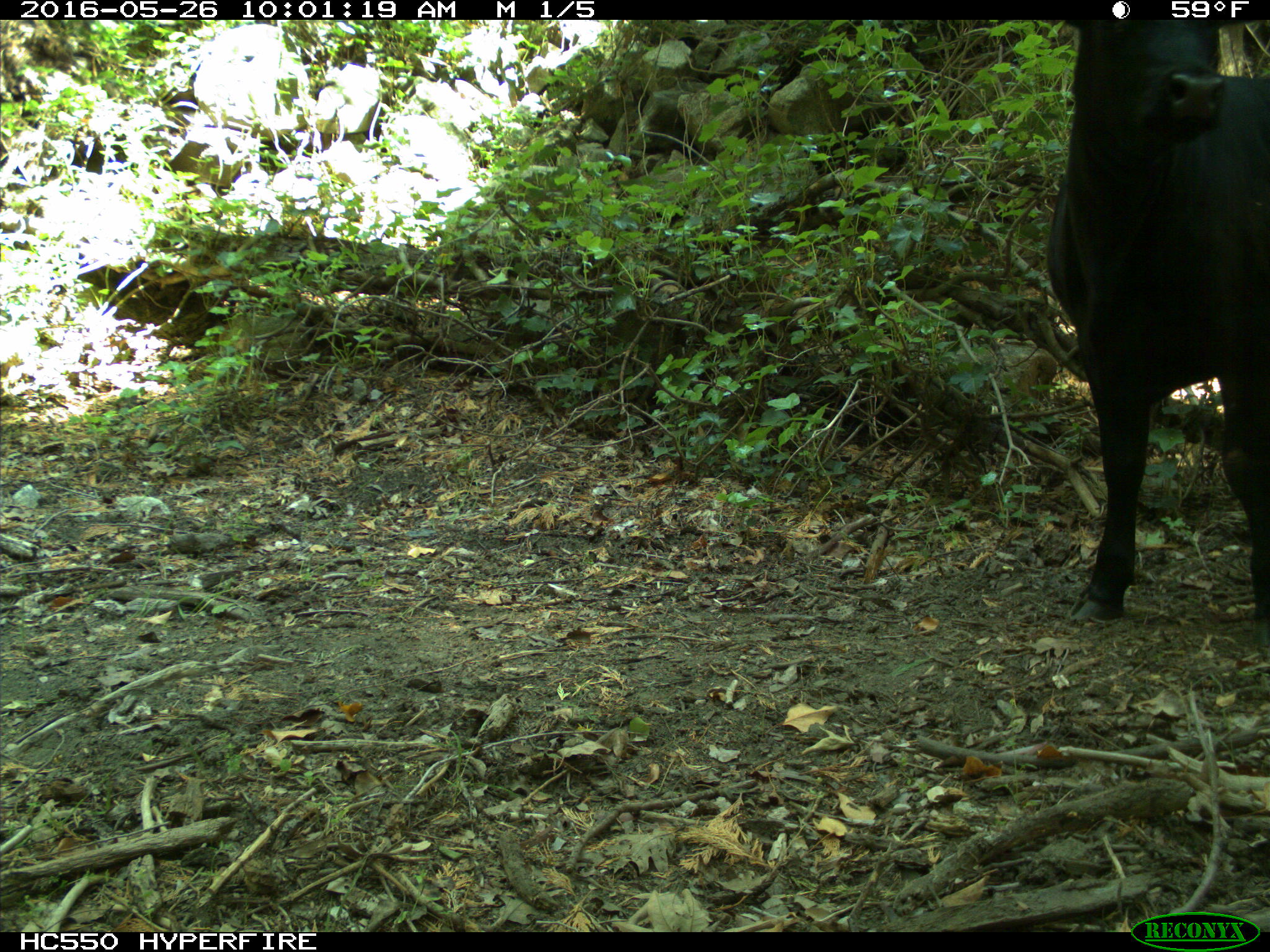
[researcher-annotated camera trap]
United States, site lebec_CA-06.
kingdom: Animalia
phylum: Chordata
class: Mammalia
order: Artiodactyla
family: Bovidae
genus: Bos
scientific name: Bos taurus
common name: domestic cow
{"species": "Bos taurus (domestic cow)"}